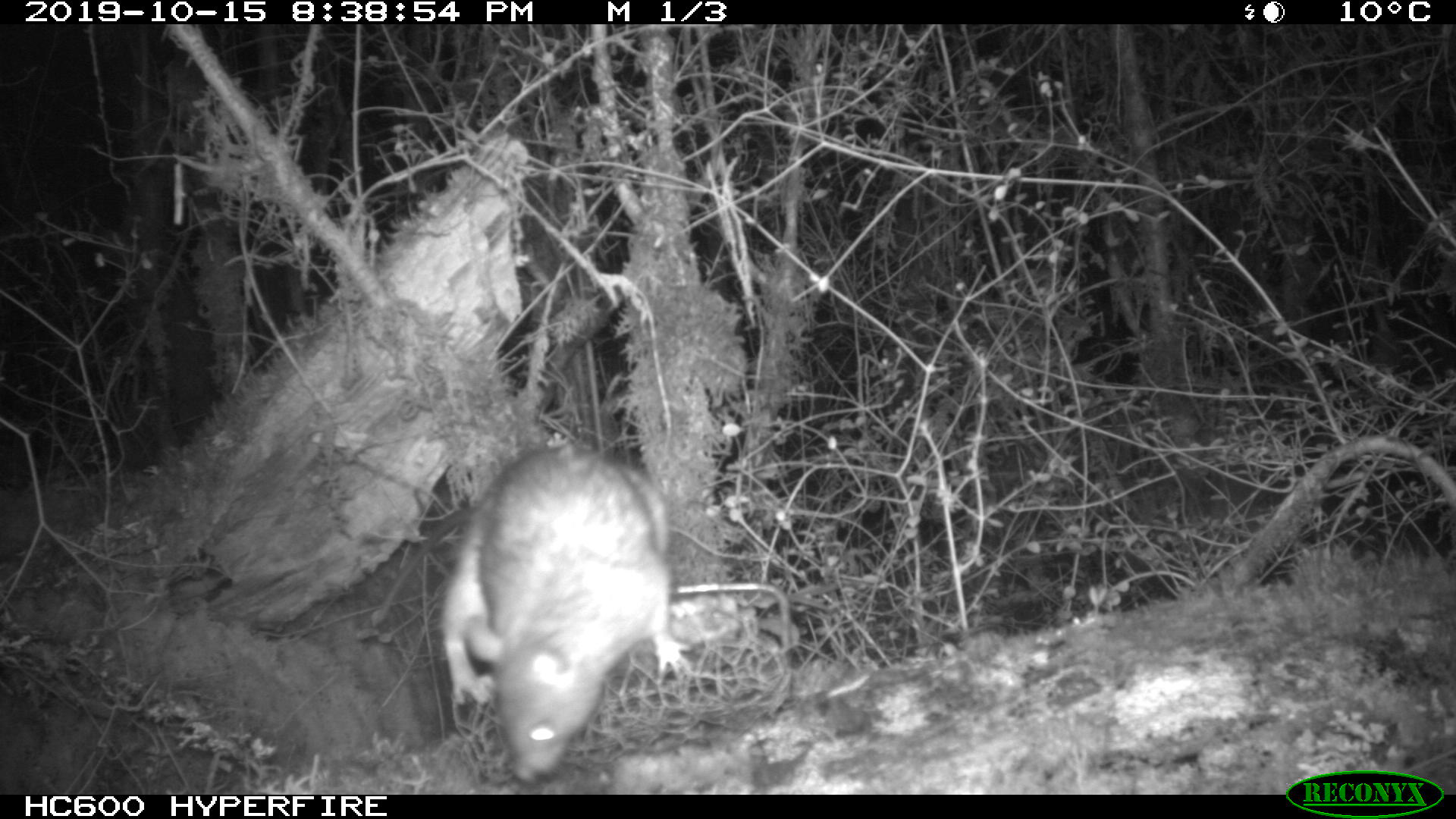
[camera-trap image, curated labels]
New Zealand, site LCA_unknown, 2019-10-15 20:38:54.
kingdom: Animalia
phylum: Chordata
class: Mammalia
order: Rodentia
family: Muridae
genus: Rattus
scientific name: Rattus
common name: rat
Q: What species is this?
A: Rat (Rattus).